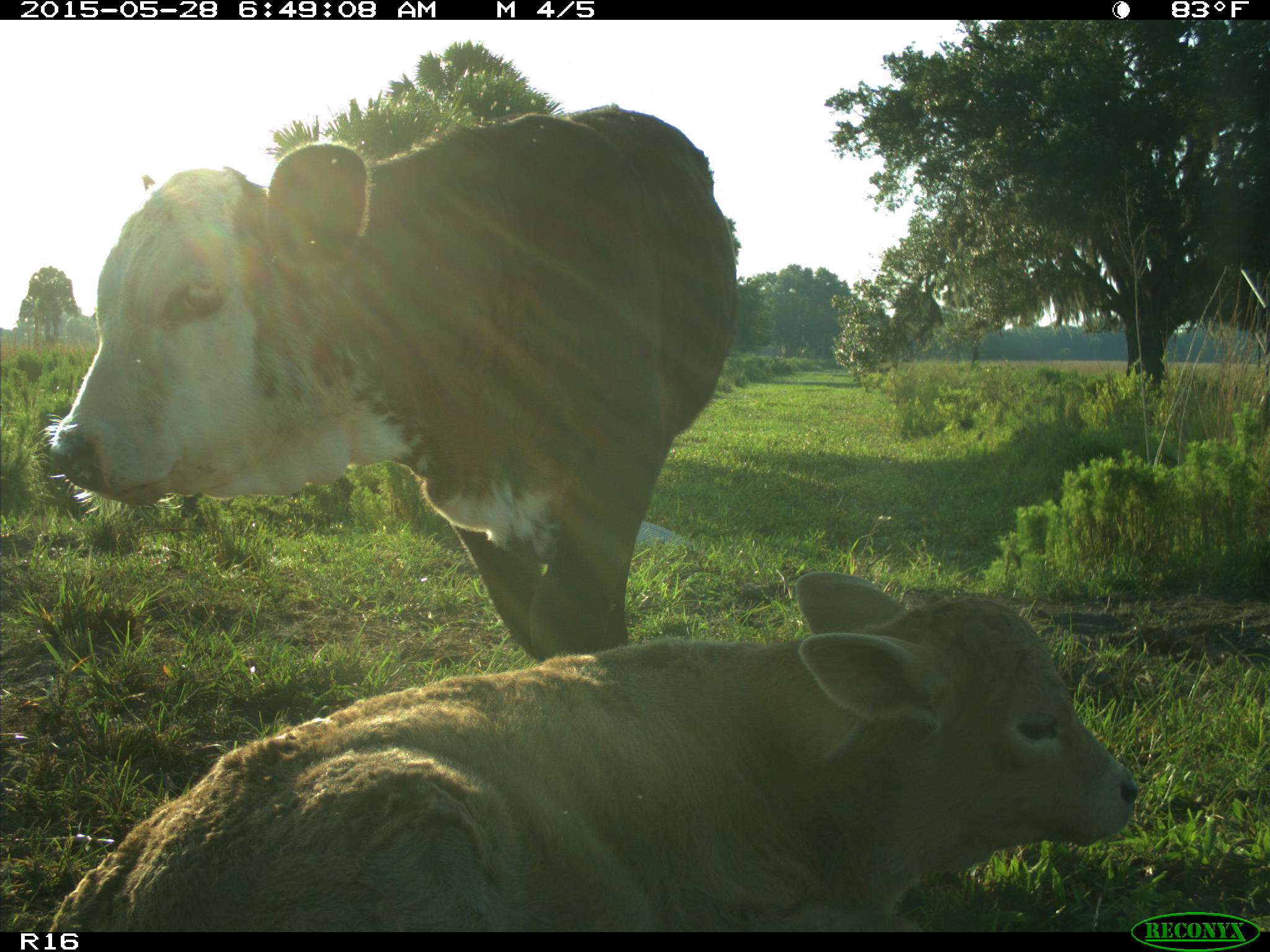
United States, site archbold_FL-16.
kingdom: Animalia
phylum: Chordata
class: Mammalia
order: Artiodactyla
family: Bovidae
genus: Bos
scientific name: Bos taurus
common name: domestic cow